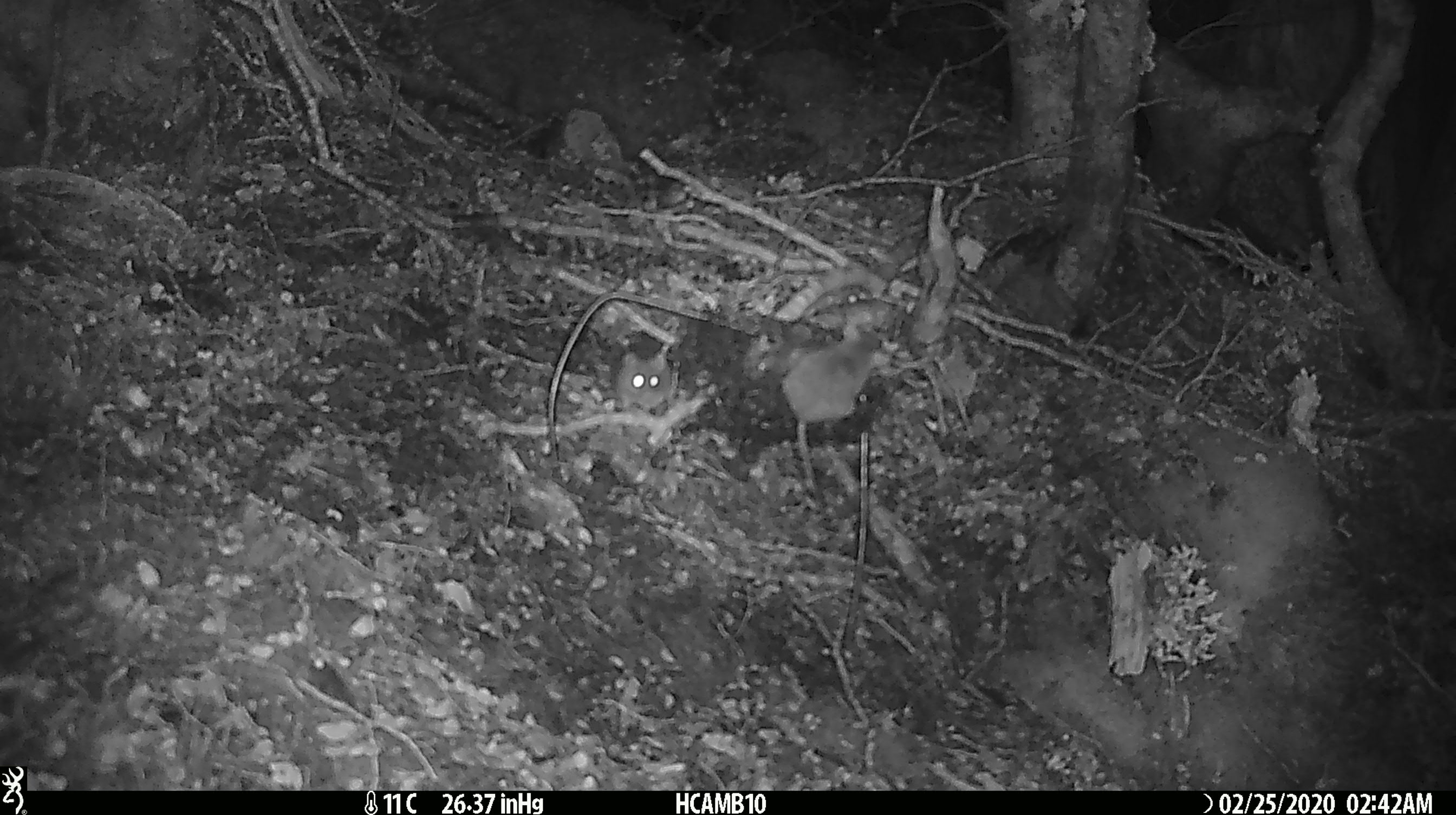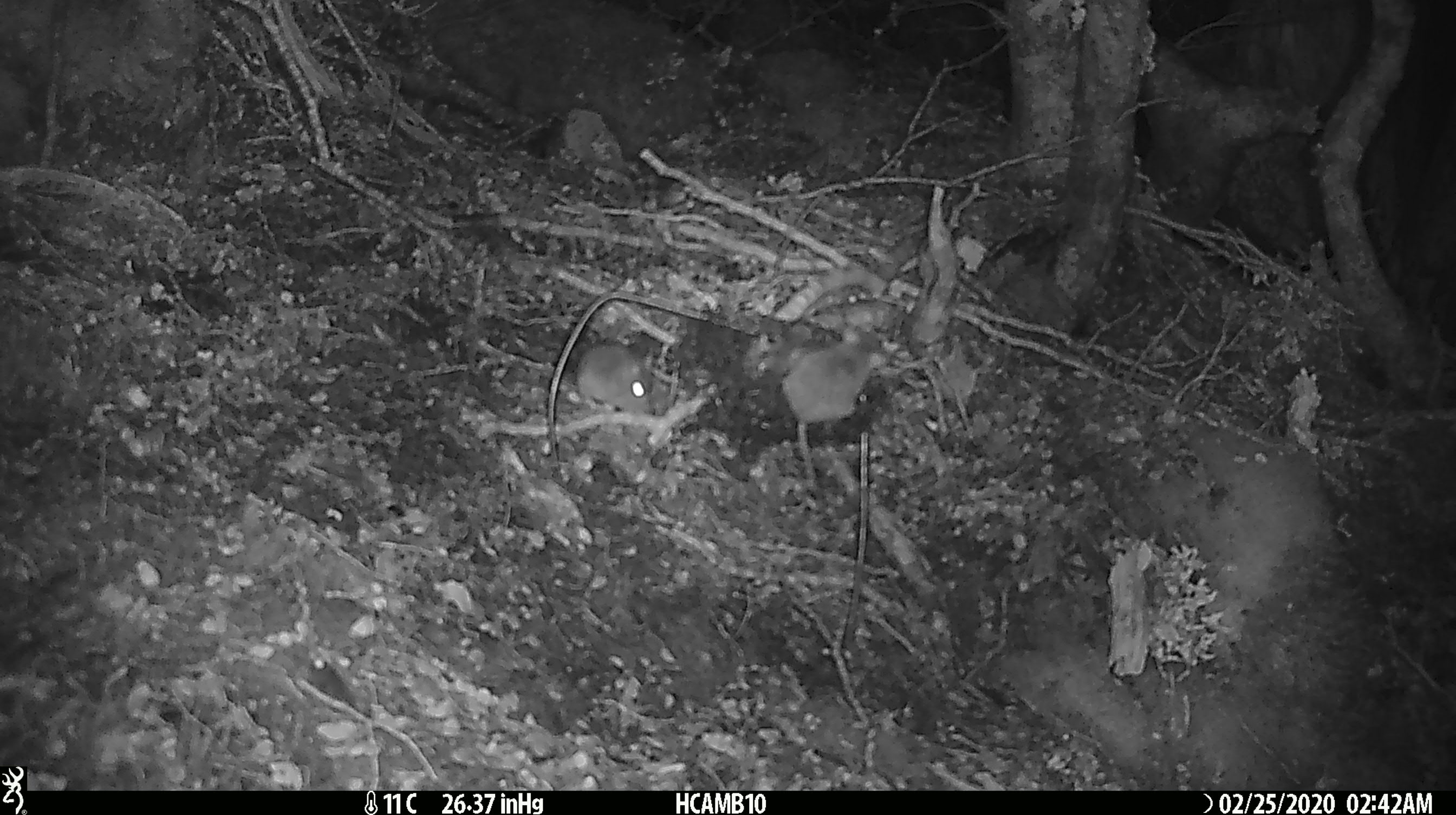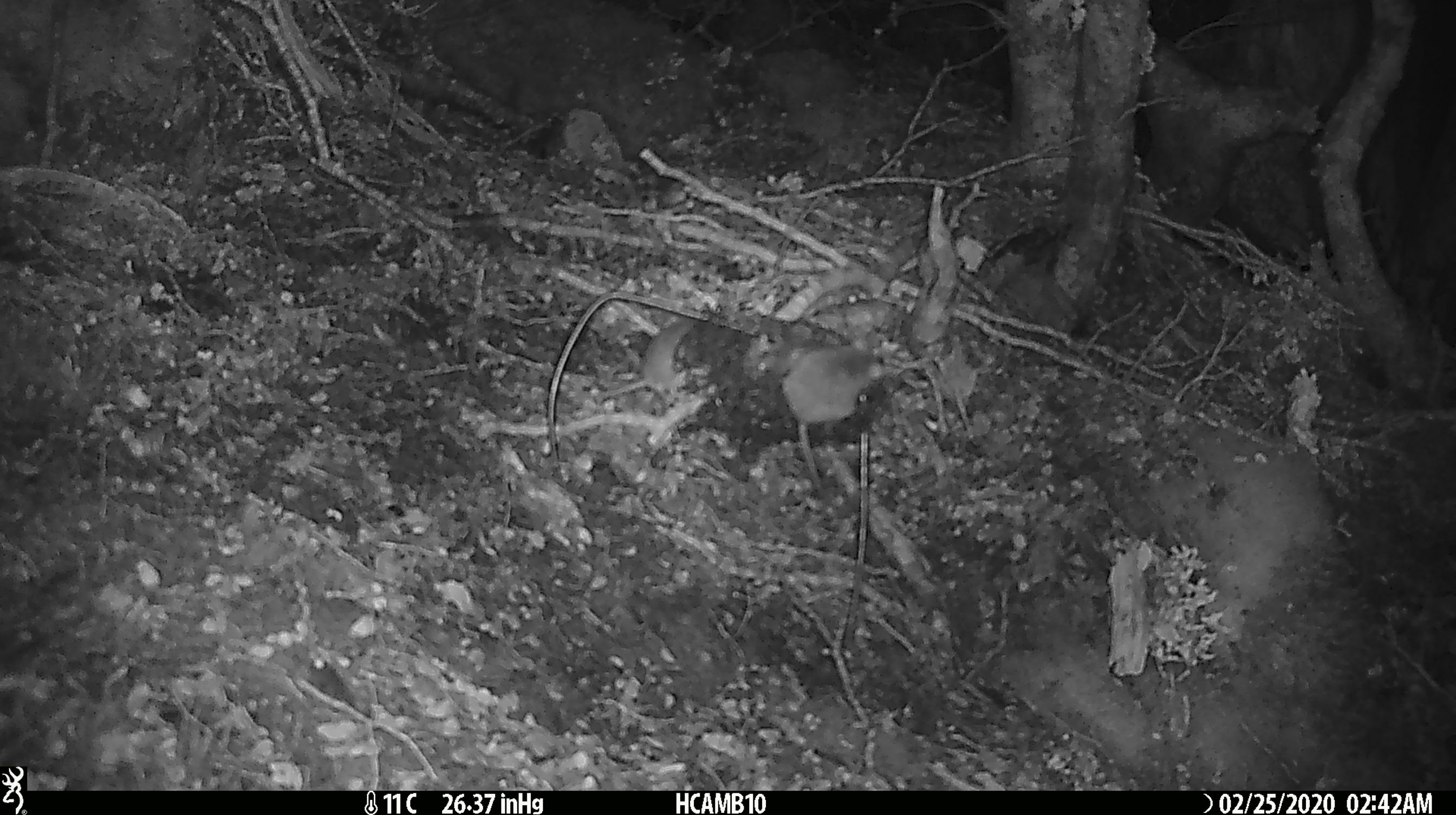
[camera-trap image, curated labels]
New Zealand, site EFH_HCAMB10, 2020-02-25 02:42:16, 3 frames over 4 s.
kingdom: Animalia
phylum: Chordata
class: Mammalia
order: Rodentia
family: Muridae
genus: Mus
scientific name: Mus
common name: mouse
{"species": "mouse (Mus)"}